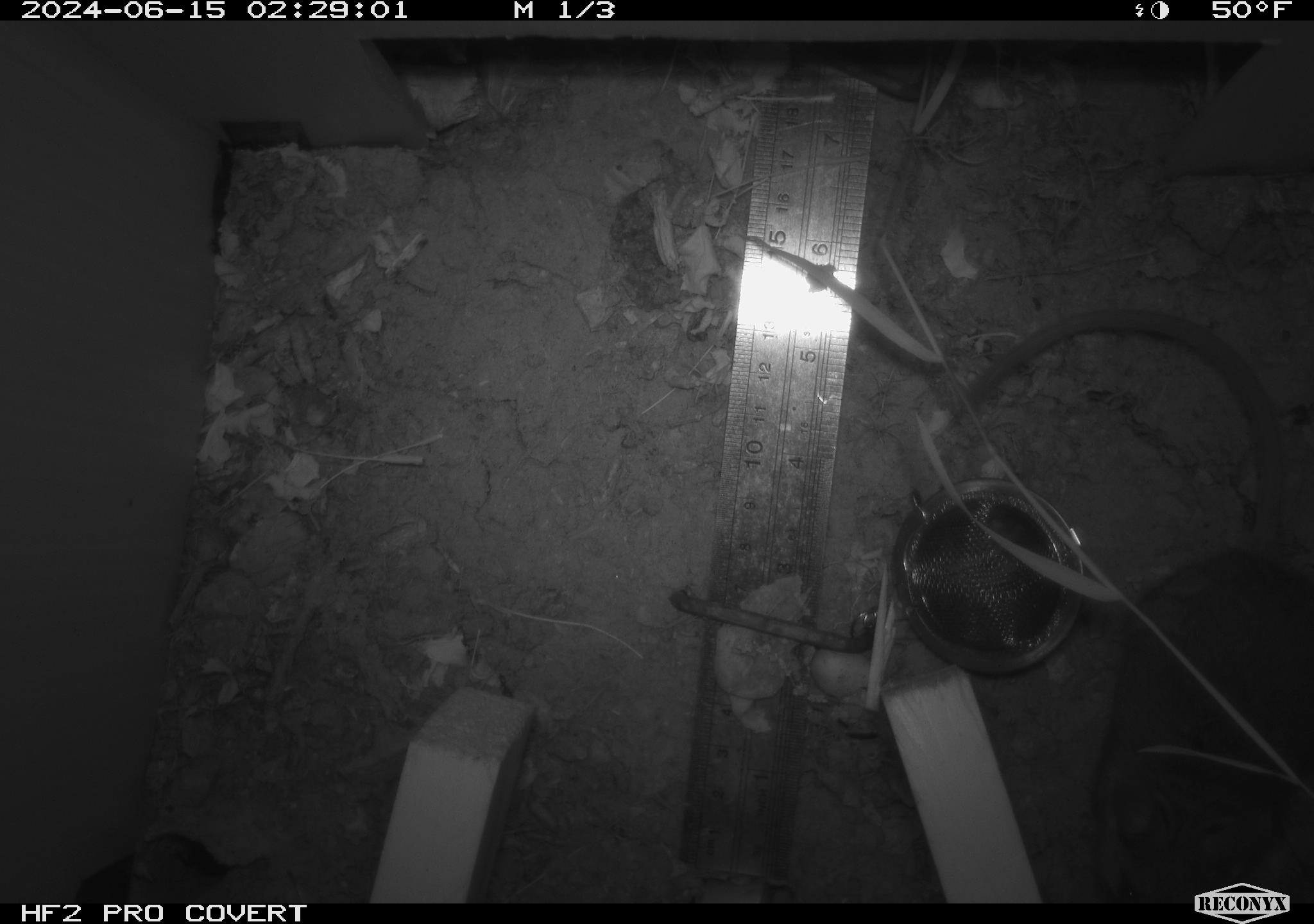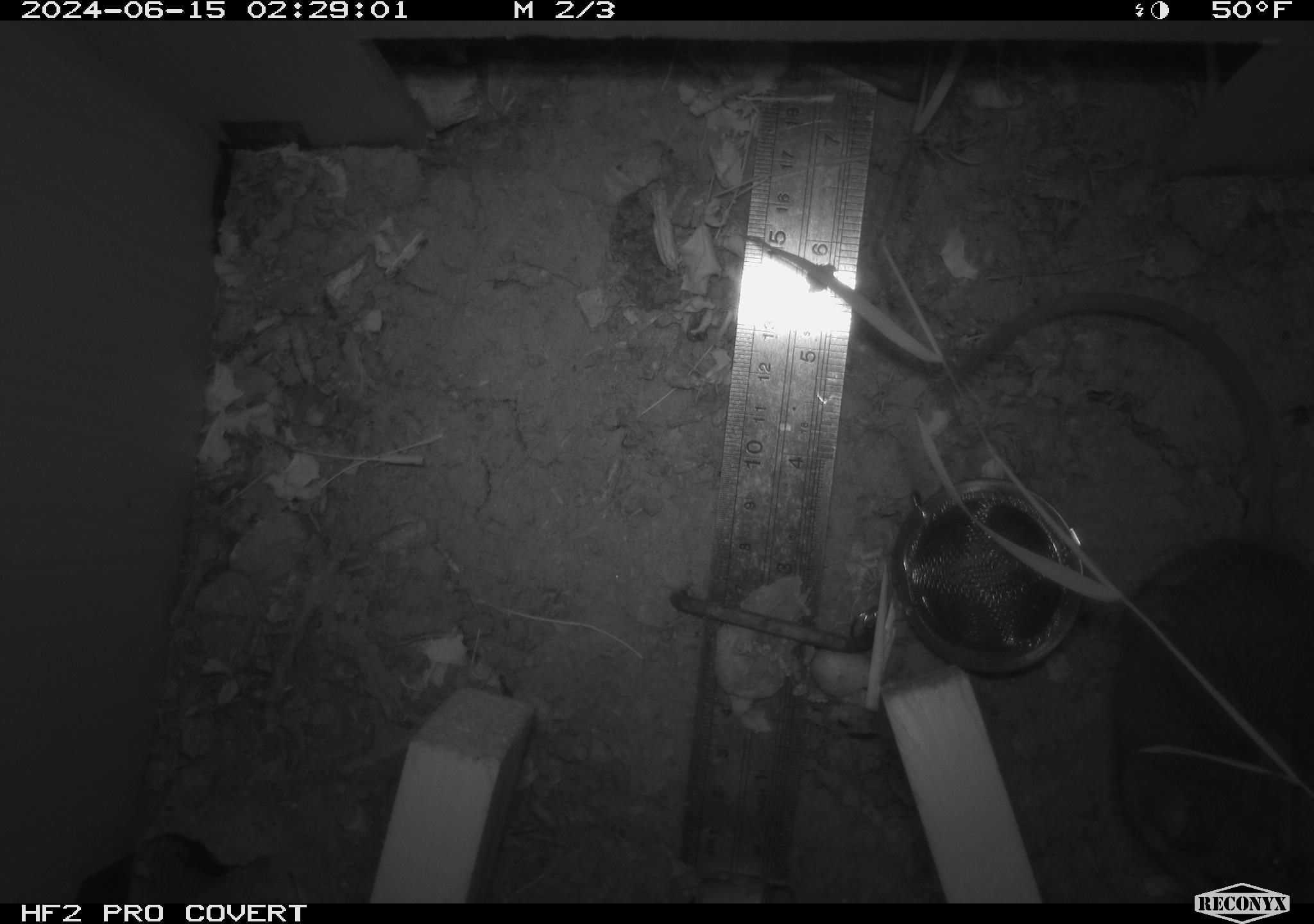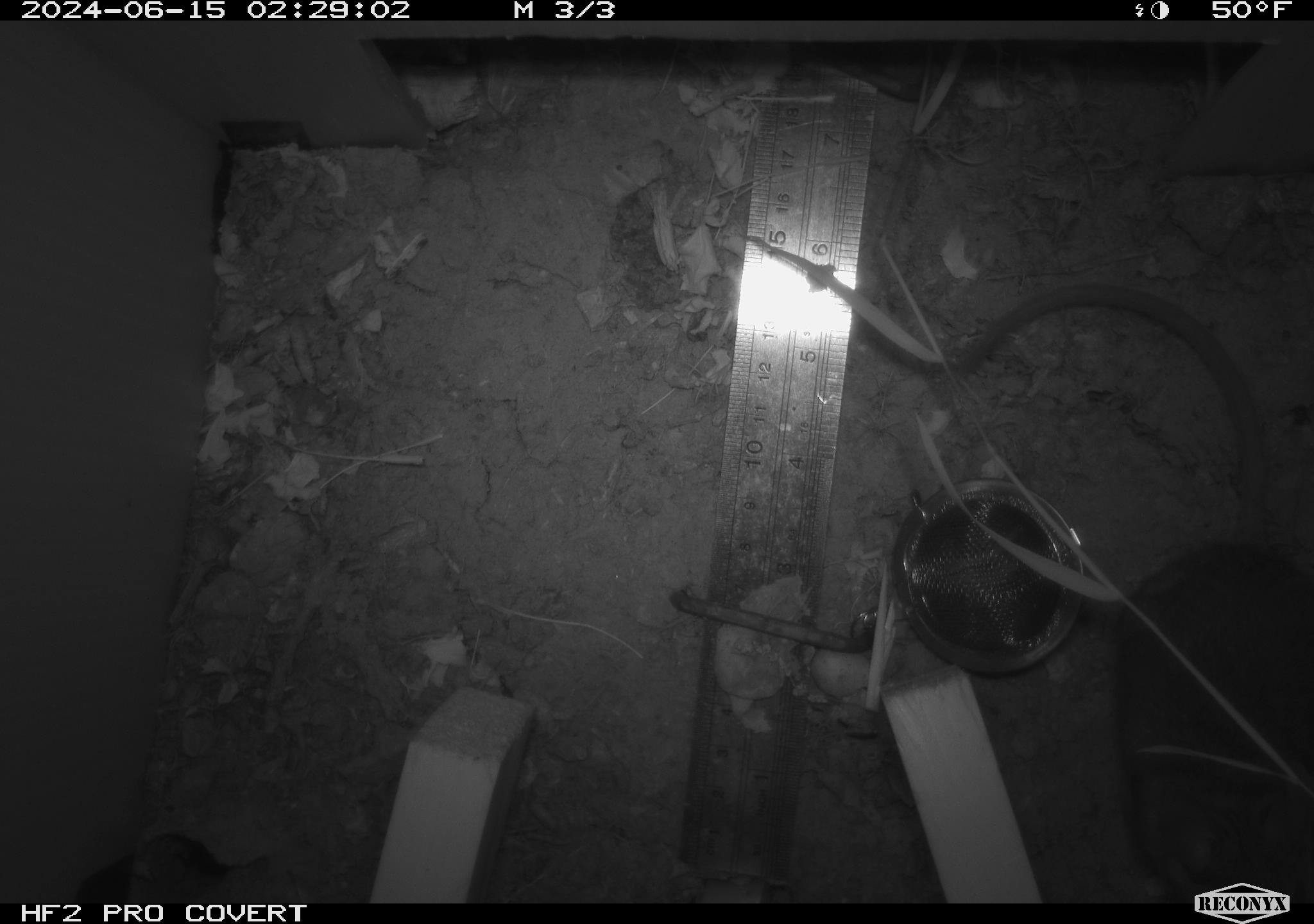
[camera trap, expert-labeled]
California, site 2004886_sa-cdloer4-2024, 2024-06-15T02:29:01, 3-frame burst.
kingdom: Animalia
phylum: Chordata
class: Mammalia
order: Rodentia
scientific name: Rodentia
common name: rodent